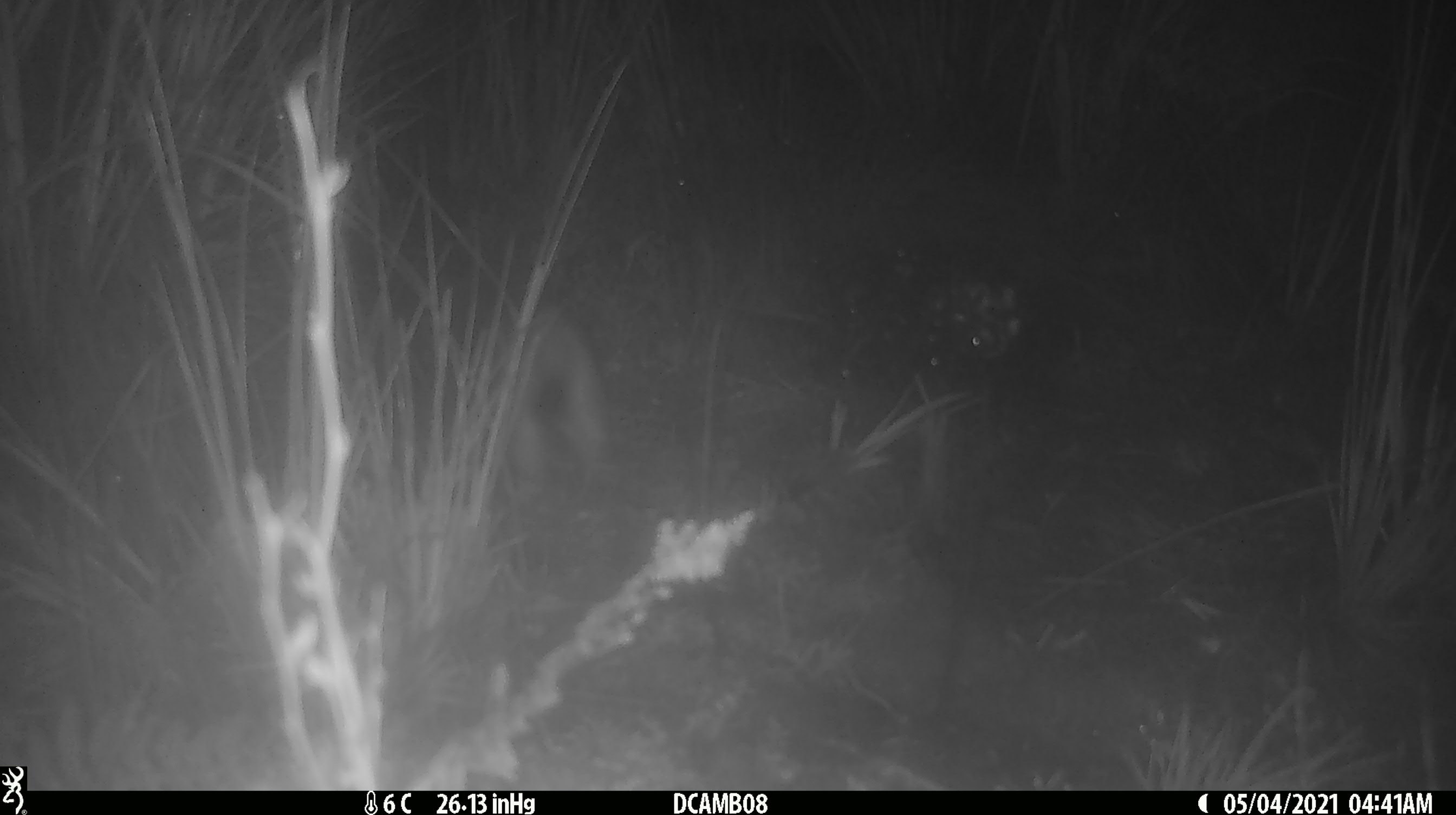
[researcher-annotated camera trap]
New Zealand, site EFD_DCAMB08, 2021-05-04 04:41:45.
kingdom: Animalia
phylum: Chordata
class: Mammalia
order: Carnivora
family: Mustelidae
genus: Mustela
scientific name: Mustela erminea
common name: stoat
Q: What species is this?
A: Stoat (Mustela erminea).